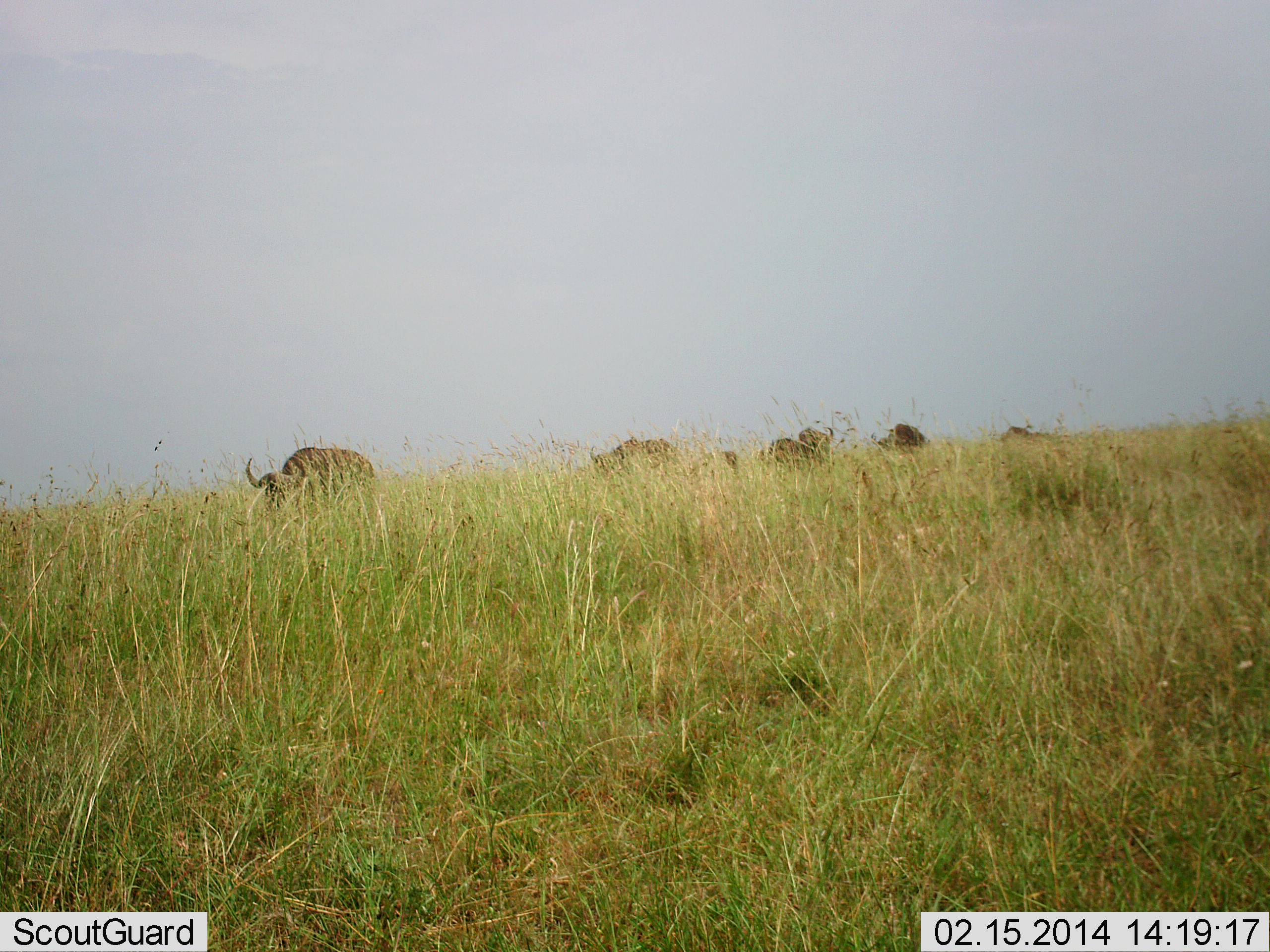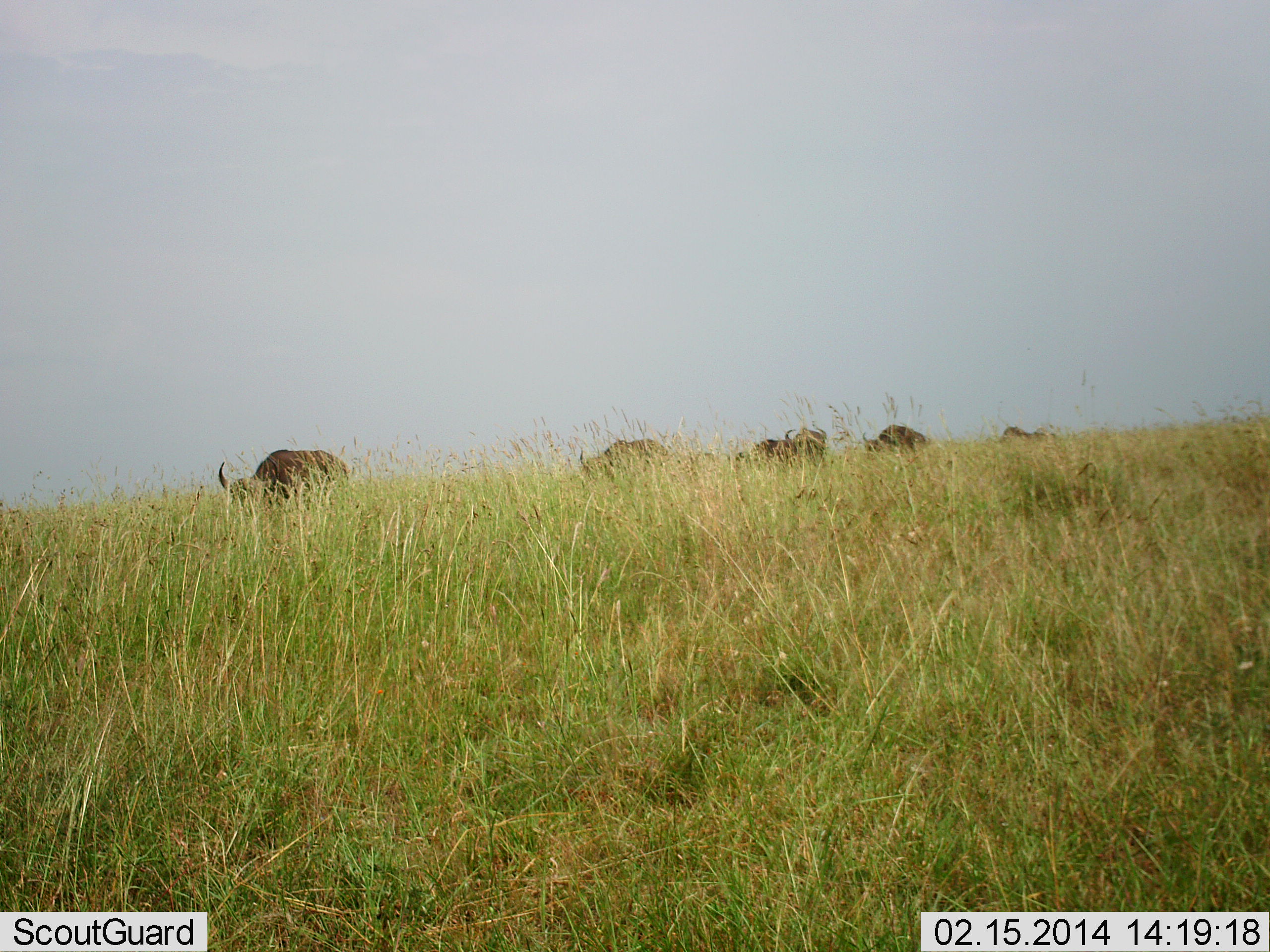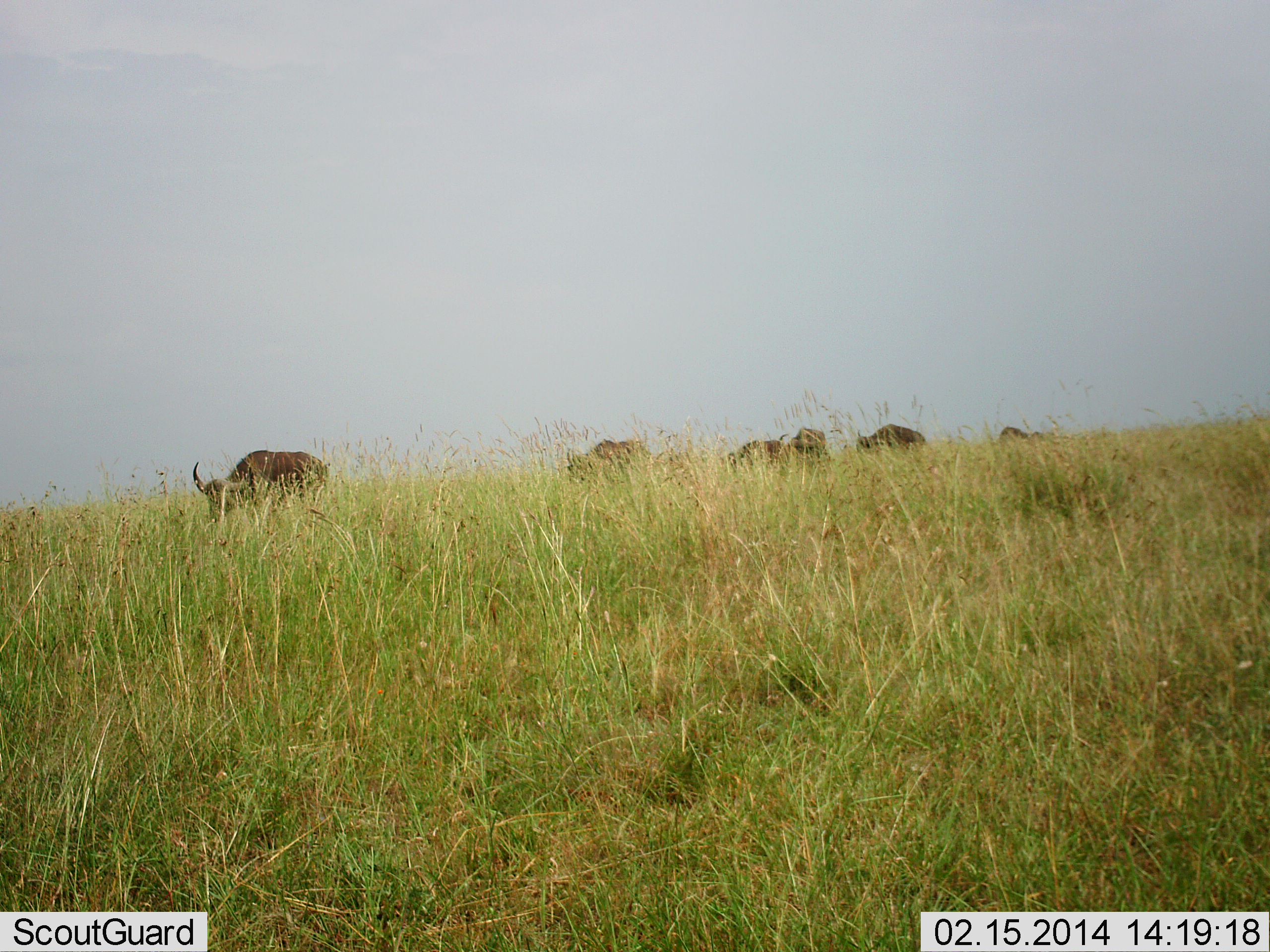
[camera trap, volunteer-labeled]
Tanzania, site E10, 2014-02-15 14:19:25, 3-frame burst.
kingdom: Animalia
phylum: Chordata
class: Mammalia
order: Artiodactyla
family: Bovidae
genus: Syncerus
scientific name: Syncerus caffer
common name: cape buffalo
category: buffalo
Buffalo (cape buffalo) (Syncerus caffer), count 6. Behavior (volunteer vote fractions): standing 0%, resting 0%, moving 90%, interacting 0%. Young present (vote fraction): 0%. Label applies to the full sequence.